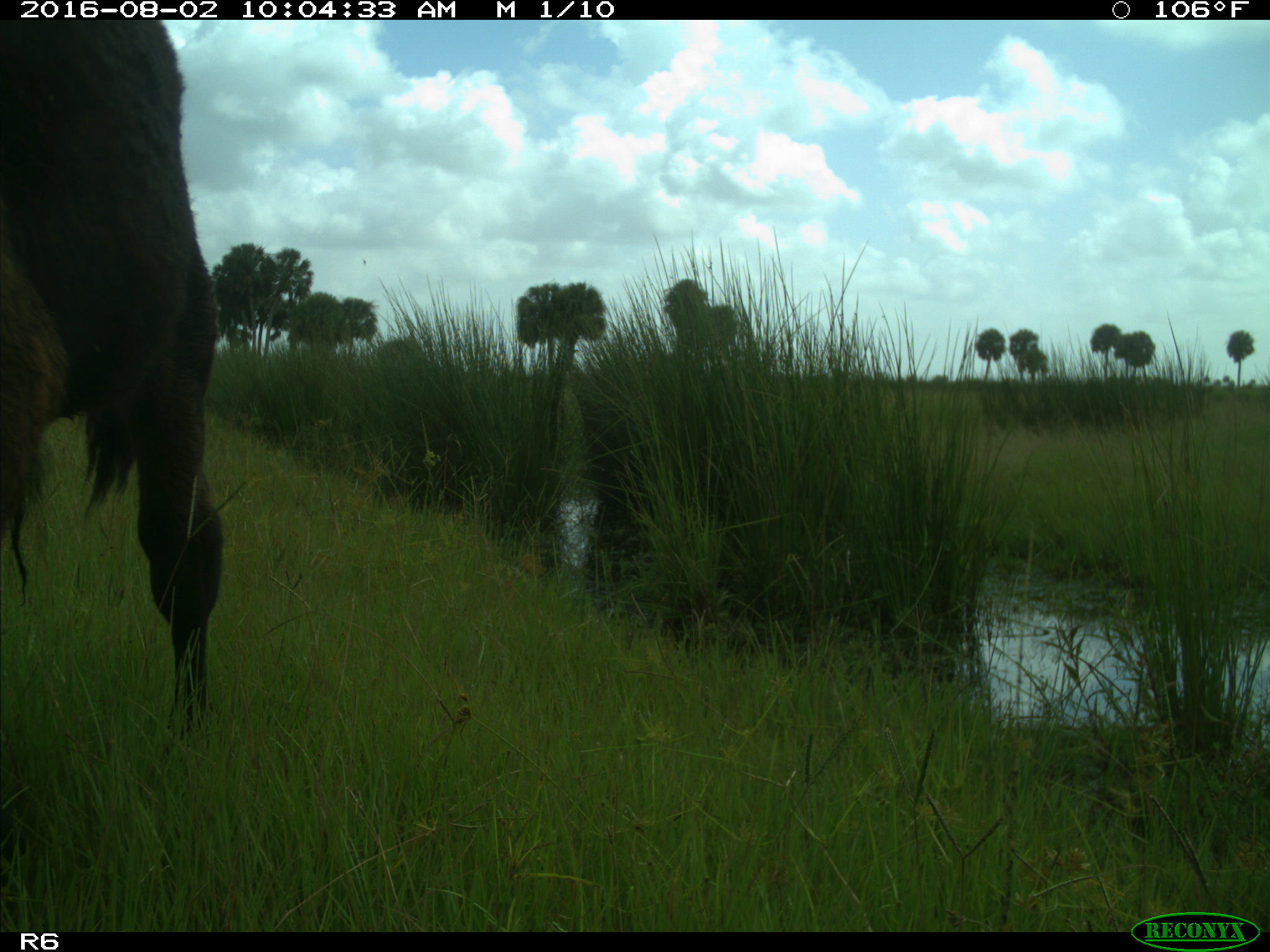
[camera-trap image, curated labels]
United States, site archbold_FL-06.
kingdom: Animalia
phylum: Chordata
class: Mammalia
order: Artiodactyla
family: Bovidae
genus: Bos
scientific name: Bos taurus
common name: domestic cow